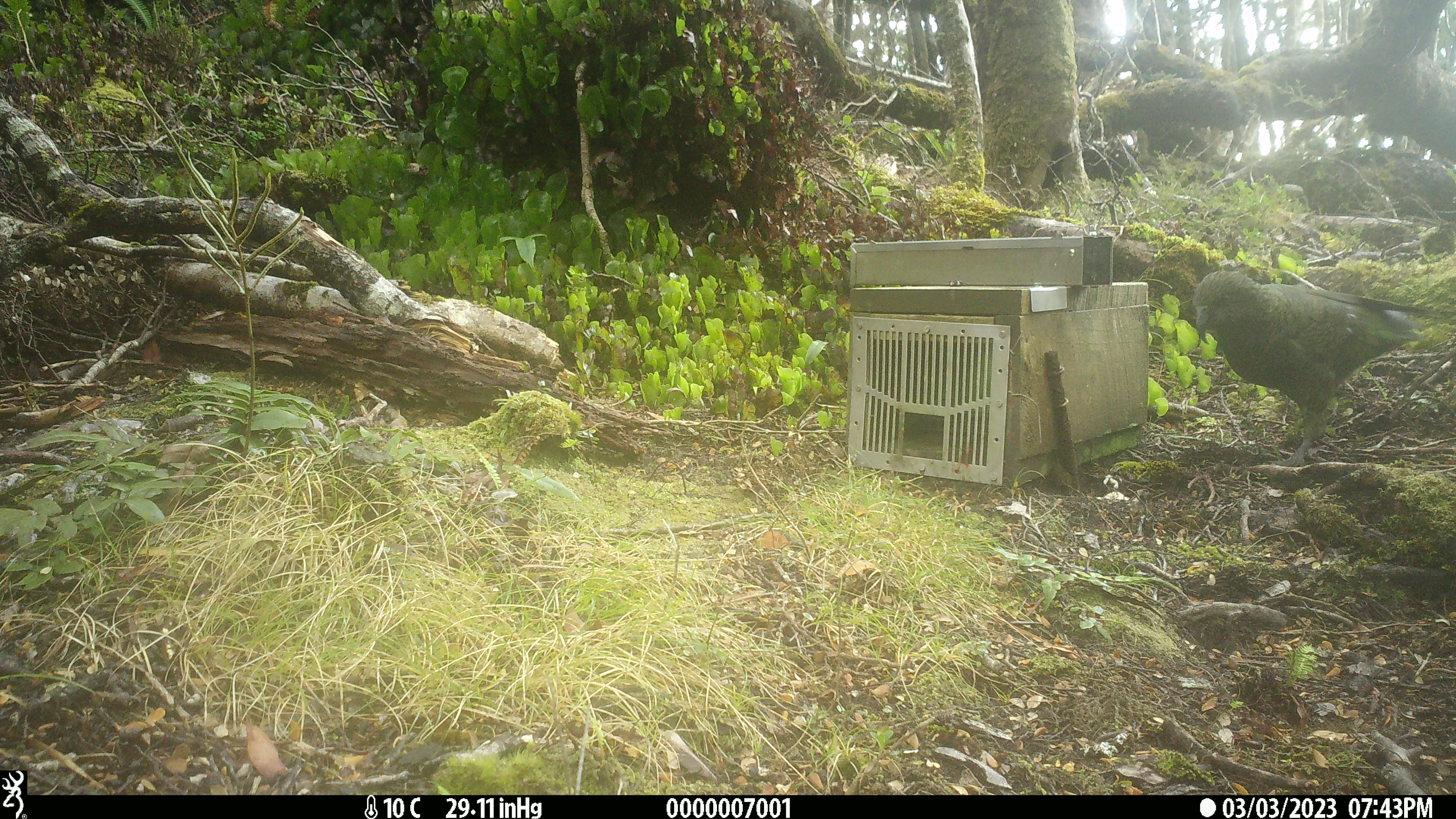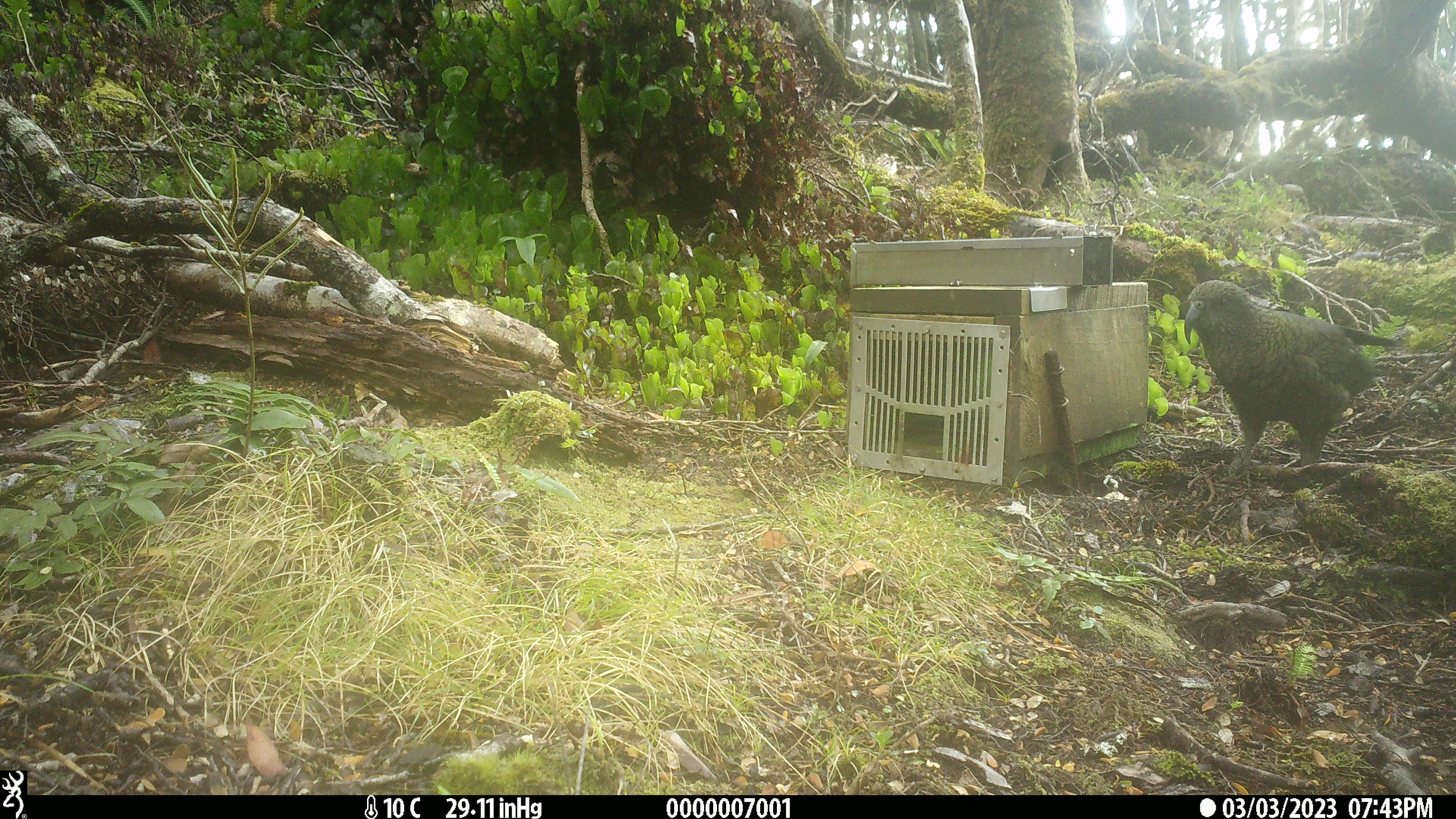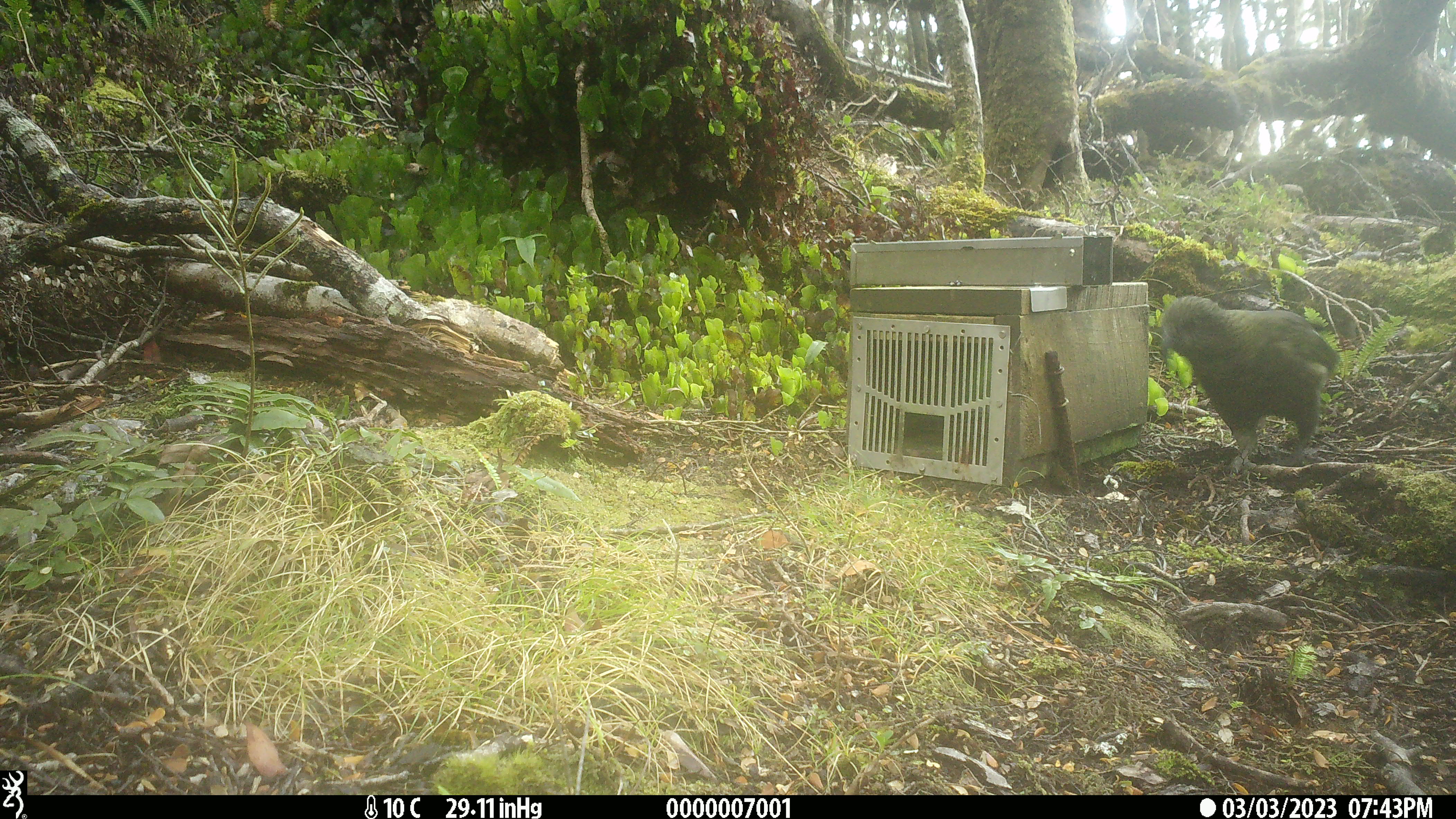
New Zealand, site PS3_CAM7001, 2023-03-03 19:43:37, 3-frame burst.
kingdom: Animalia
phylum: Chordata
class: Aves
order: Psittaciformes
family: Strigopidae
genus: Nestor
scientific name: Nestor notabilis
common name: kea